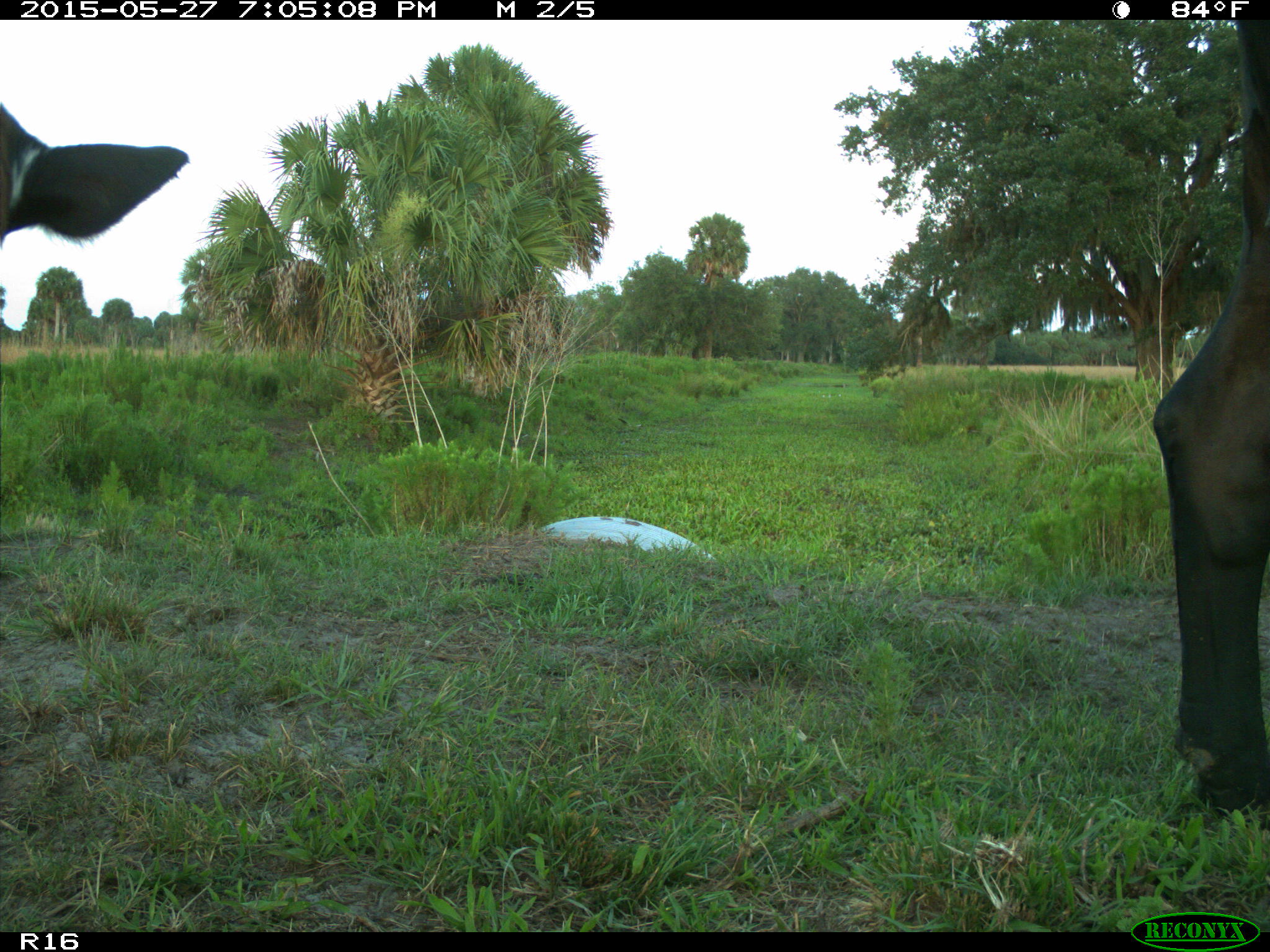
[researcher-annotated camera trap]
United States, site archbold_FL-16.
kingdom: Animalia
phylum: Chordata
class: Mammalia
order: Artiodactyla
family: Bovidae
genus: Bos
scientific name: Bos taurus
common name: domestic cow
Bos taurus (domestic cow).